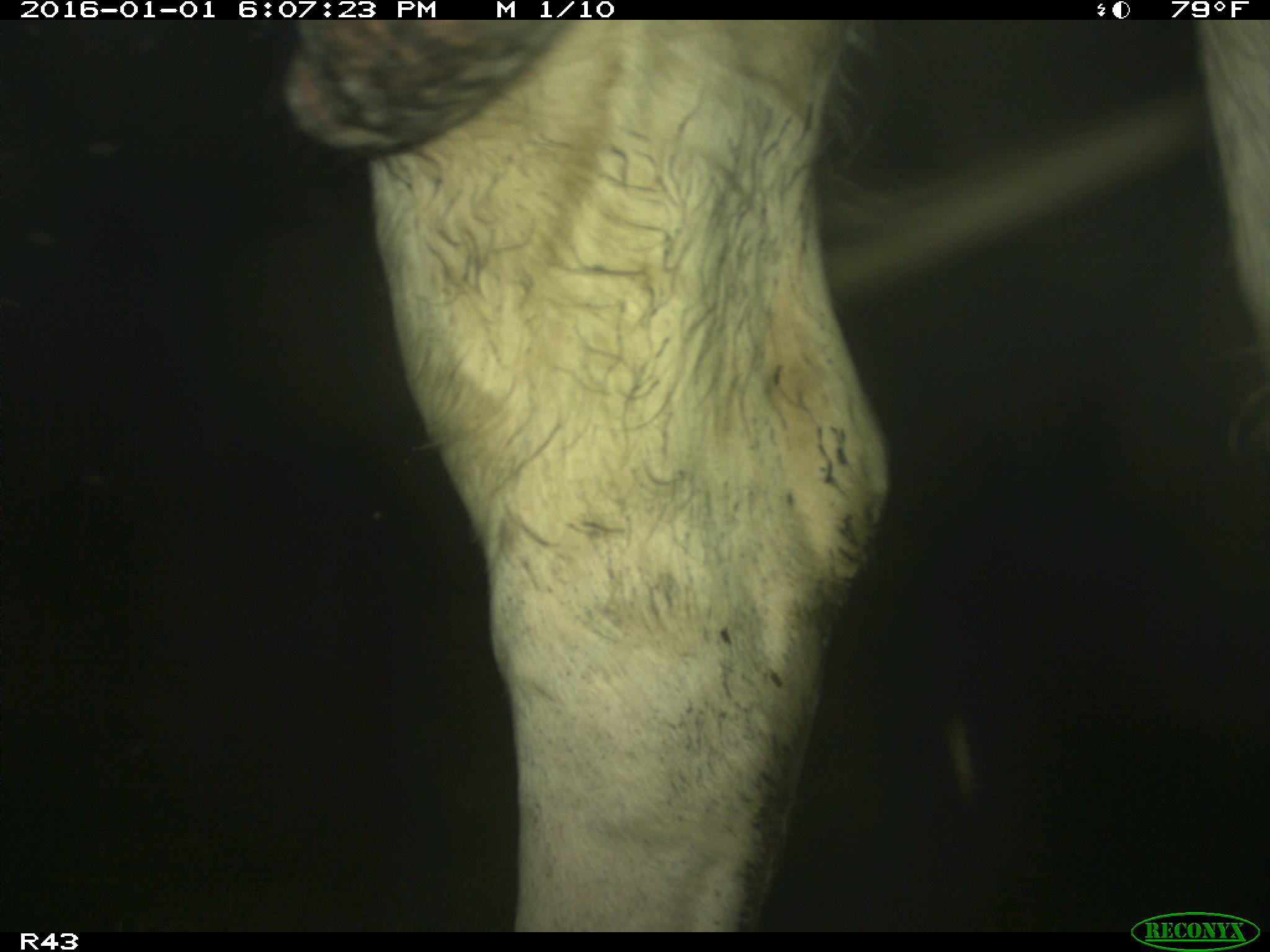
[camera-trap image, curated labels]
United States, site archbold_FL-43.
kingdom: Animalia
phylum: Chordata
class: Mammalia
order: Artiodactyla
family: Bovidae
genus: Bos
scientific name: Bos taurus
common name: domestic cow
Bos taurus (domestic cow).